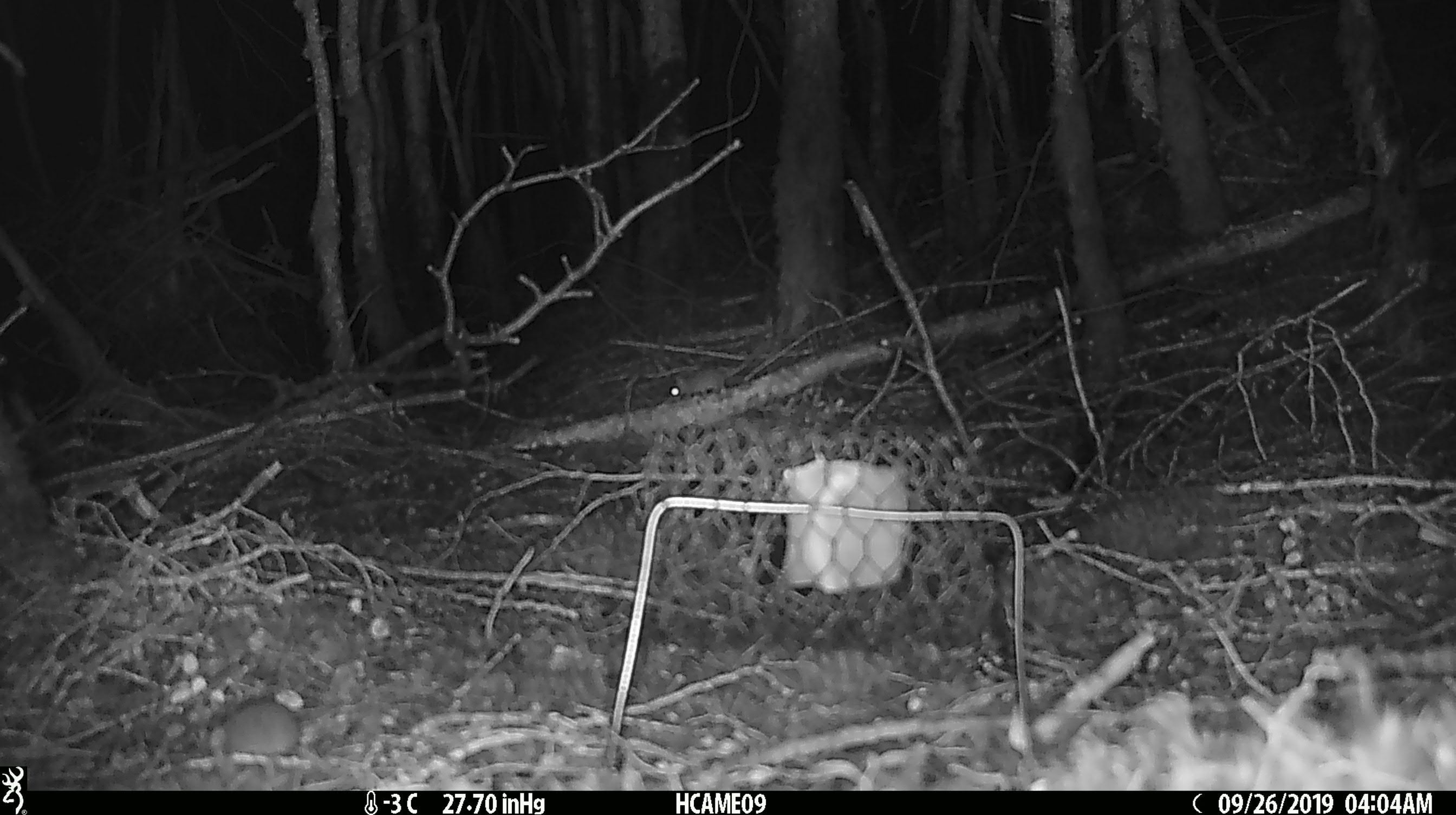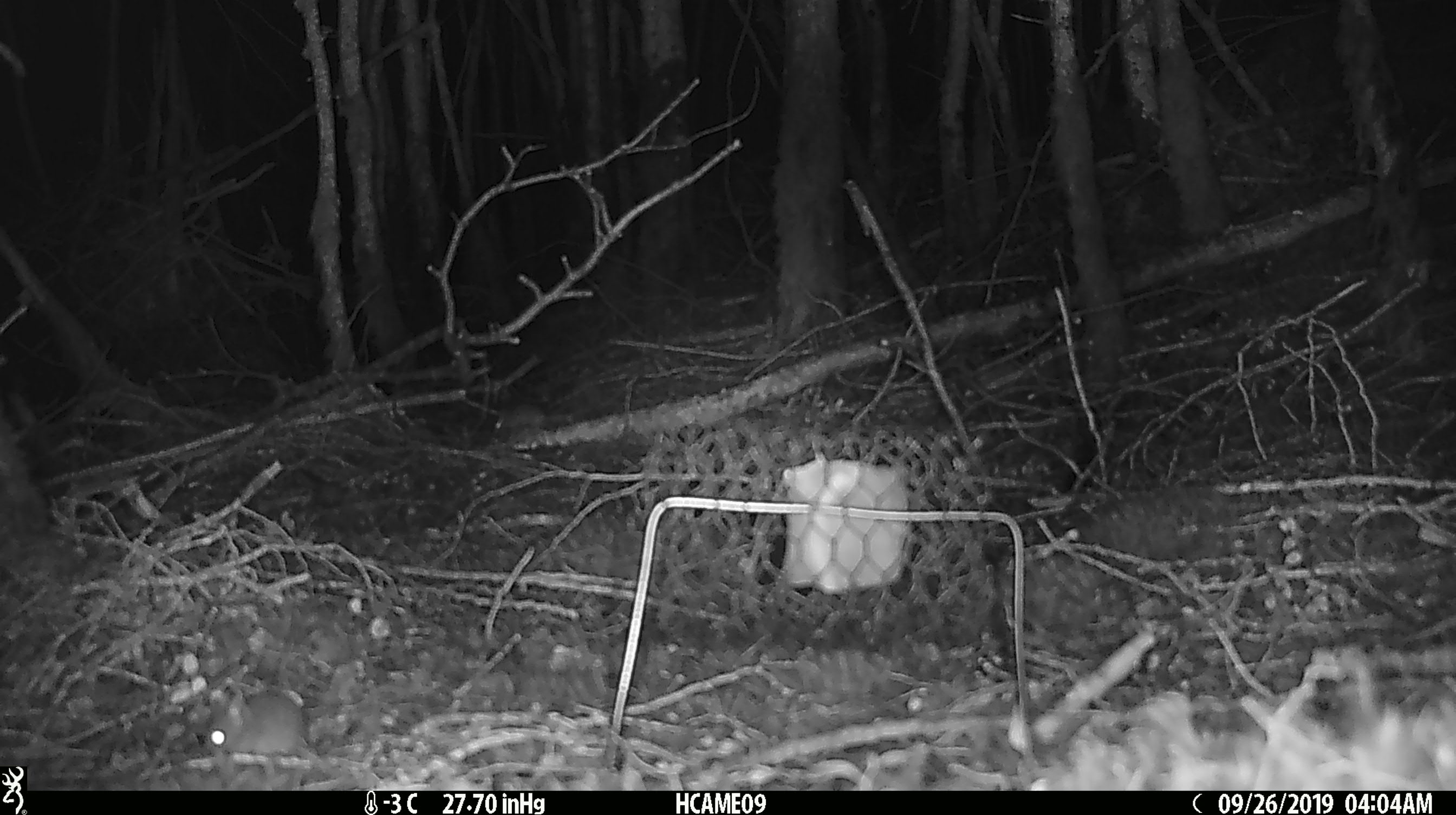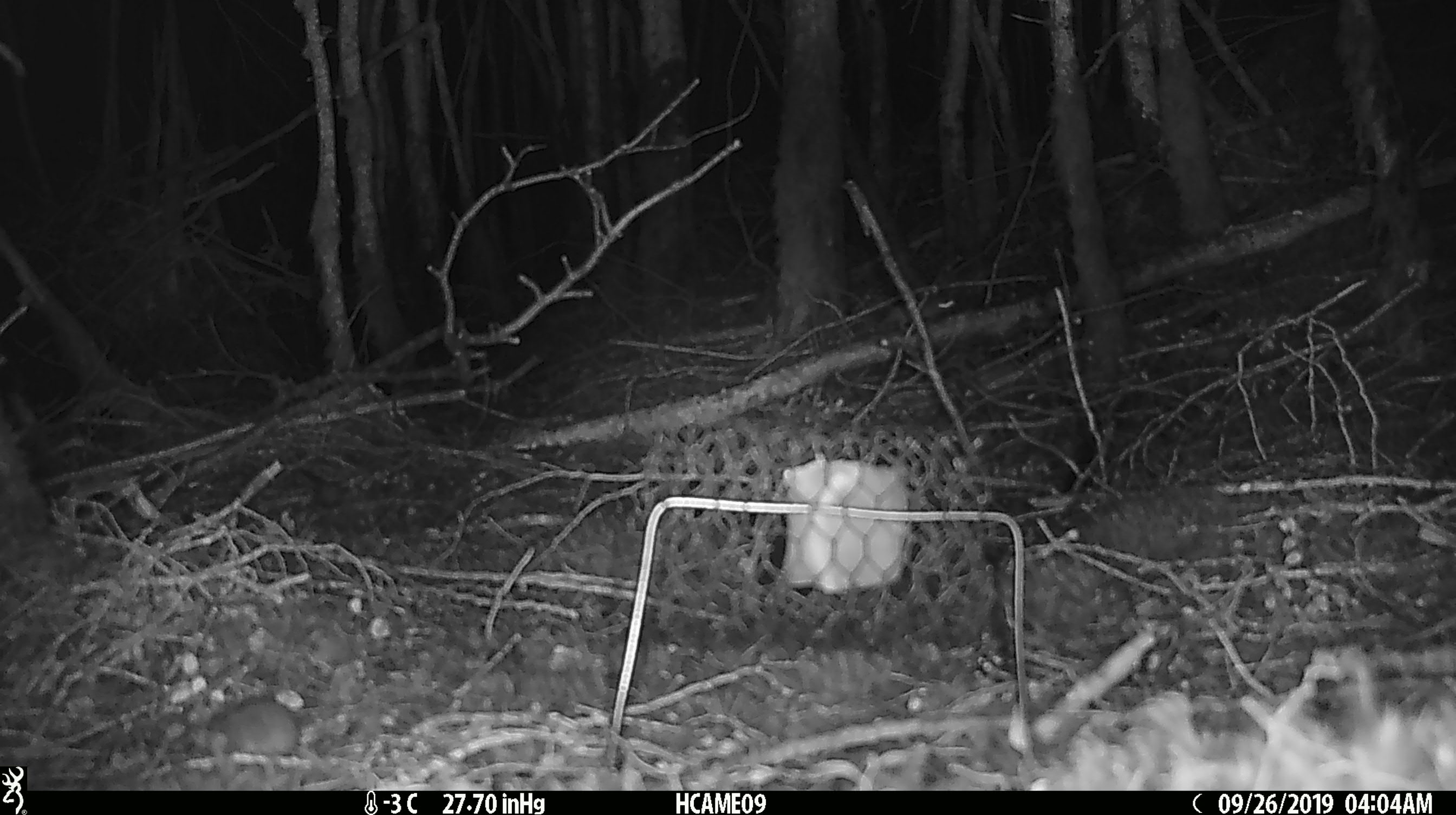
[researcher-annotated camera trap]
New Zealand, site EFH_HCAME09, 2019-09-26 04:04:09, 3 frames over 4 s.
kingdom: Animalia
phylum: Chordata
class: Mammalia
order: Rodentia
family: Muridae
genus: Mus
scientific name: Mus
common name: mouse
Mouse (Mus).